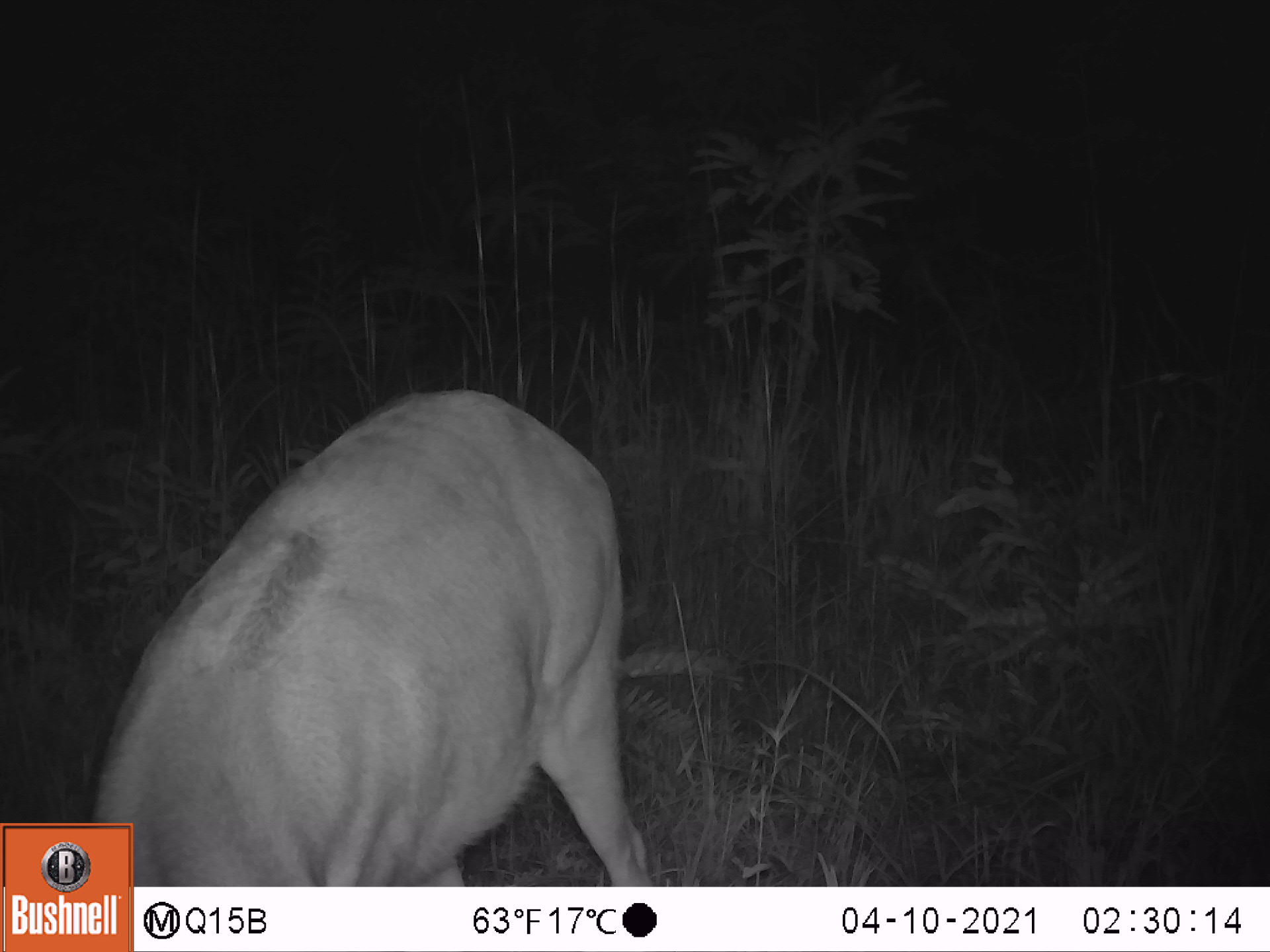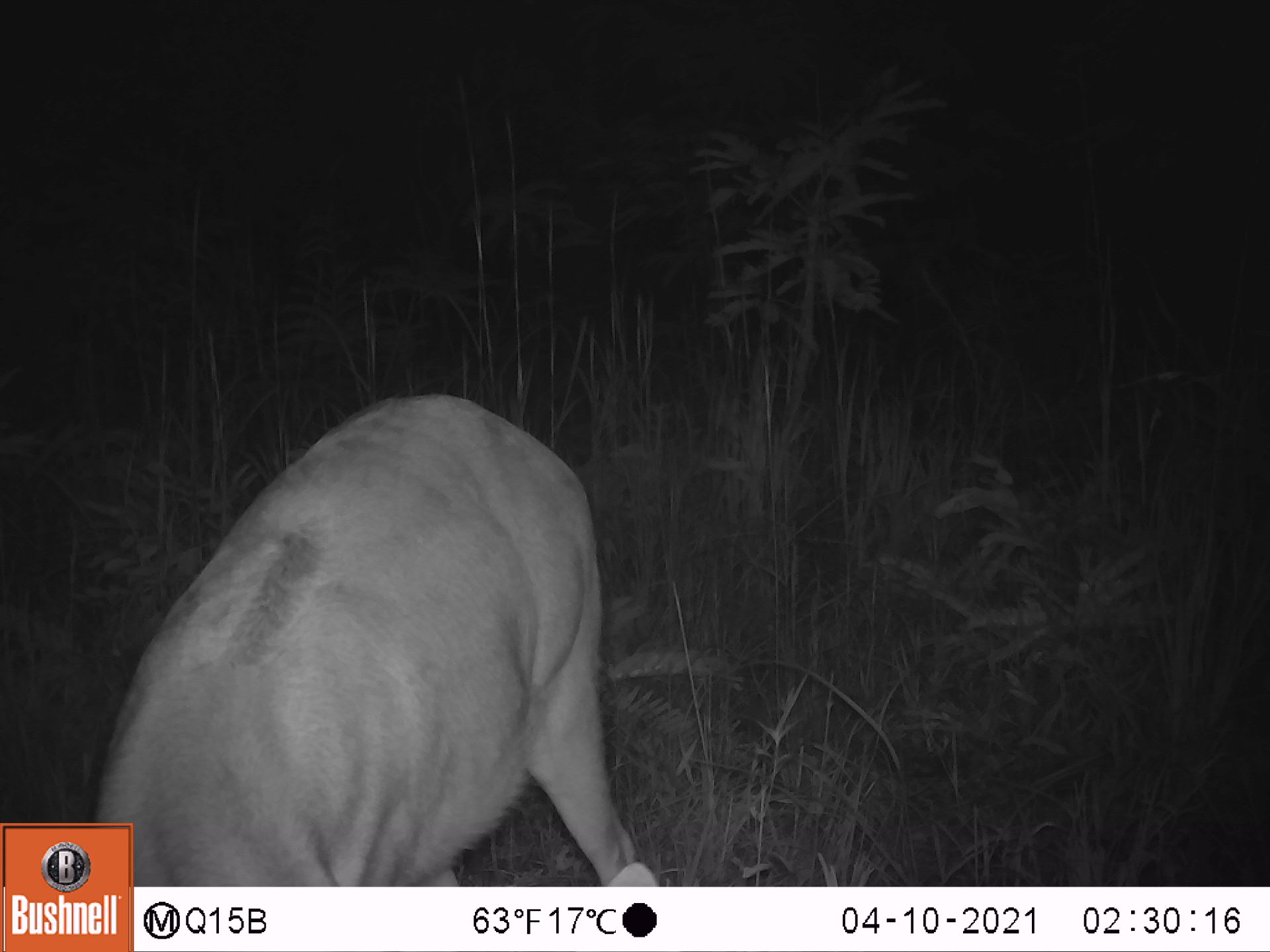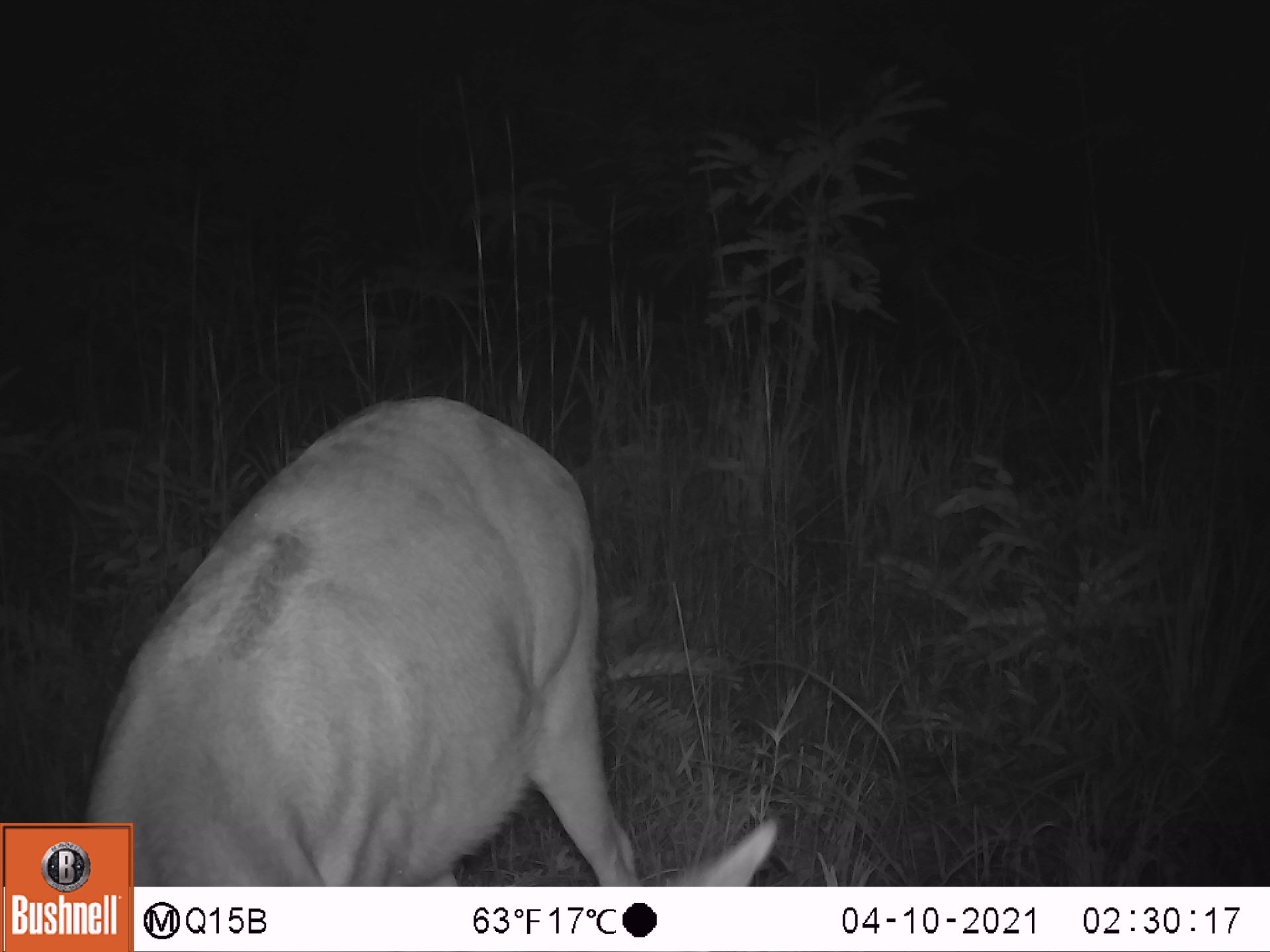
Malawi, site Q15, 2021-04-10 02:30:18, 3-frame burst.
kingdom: Animalia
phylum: Chordata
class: Mammalia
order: Artiodactyla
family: Bovidae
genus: Redunca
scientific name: Redunca arundinum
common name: southern reedbuck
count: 1